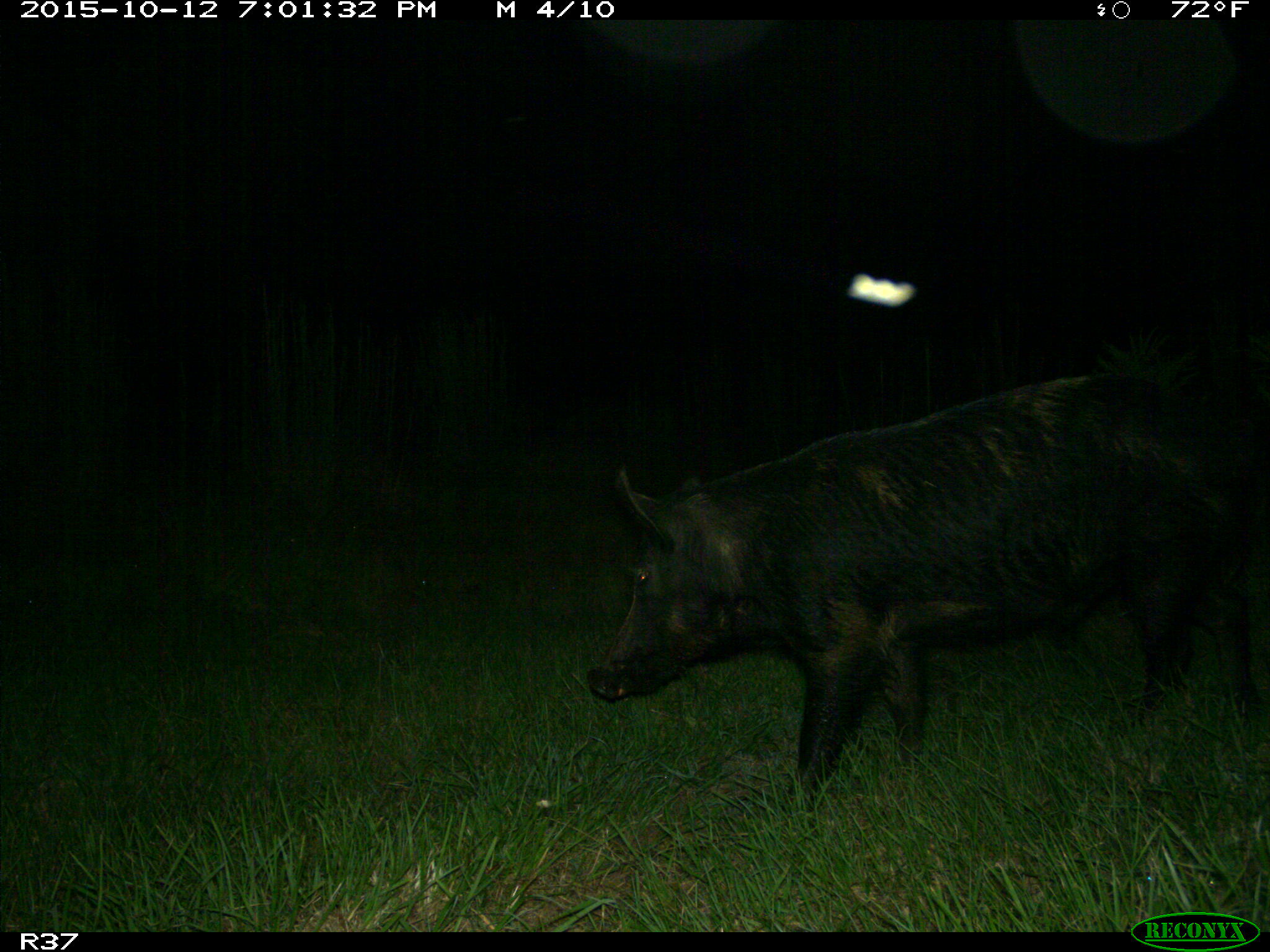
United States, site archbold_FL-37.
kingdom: Animalia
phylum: Chordata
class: Mammalia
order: Artiodactyla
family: Suidae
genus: Sus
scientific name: Sus scrofa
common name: wild boar